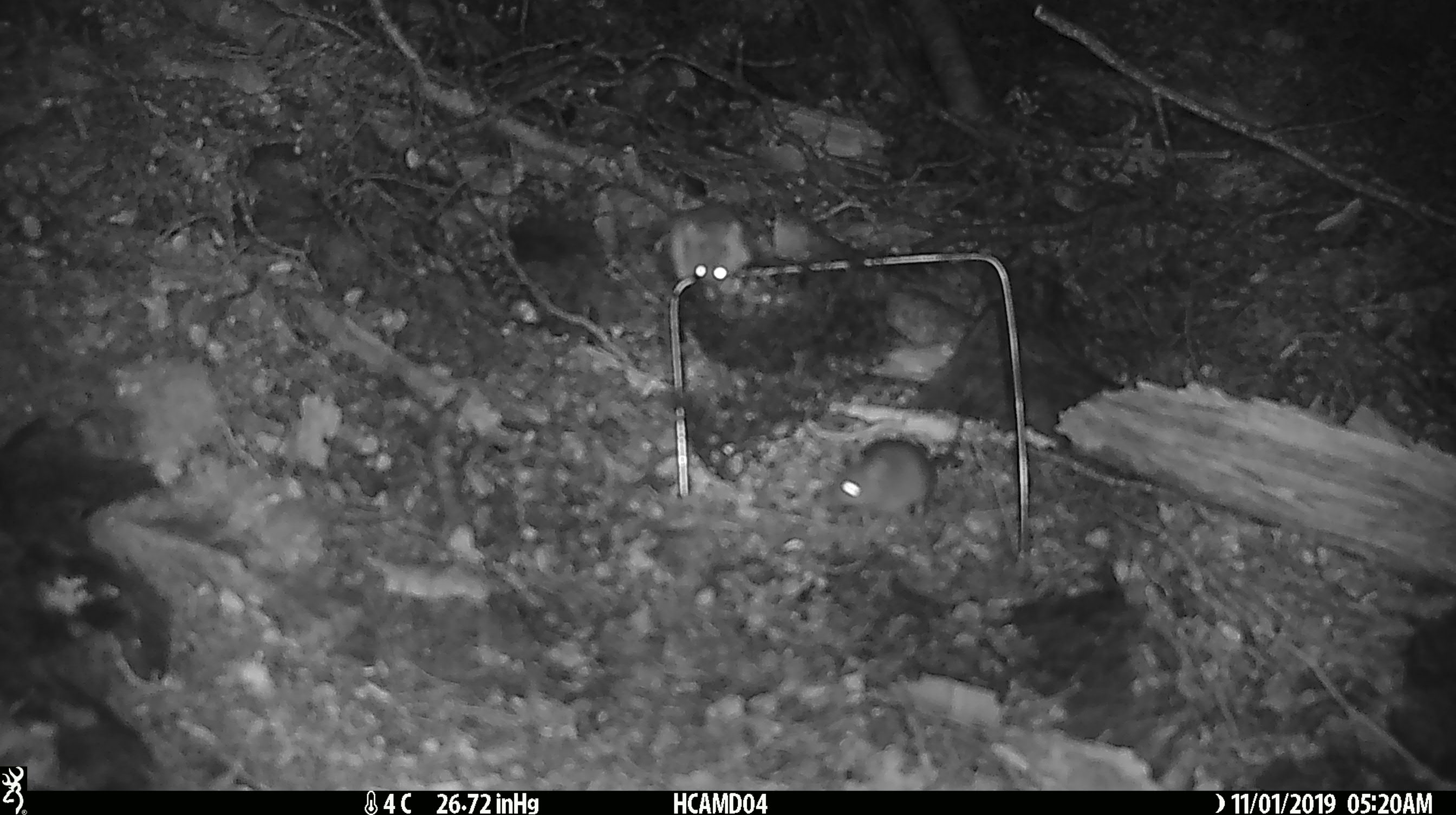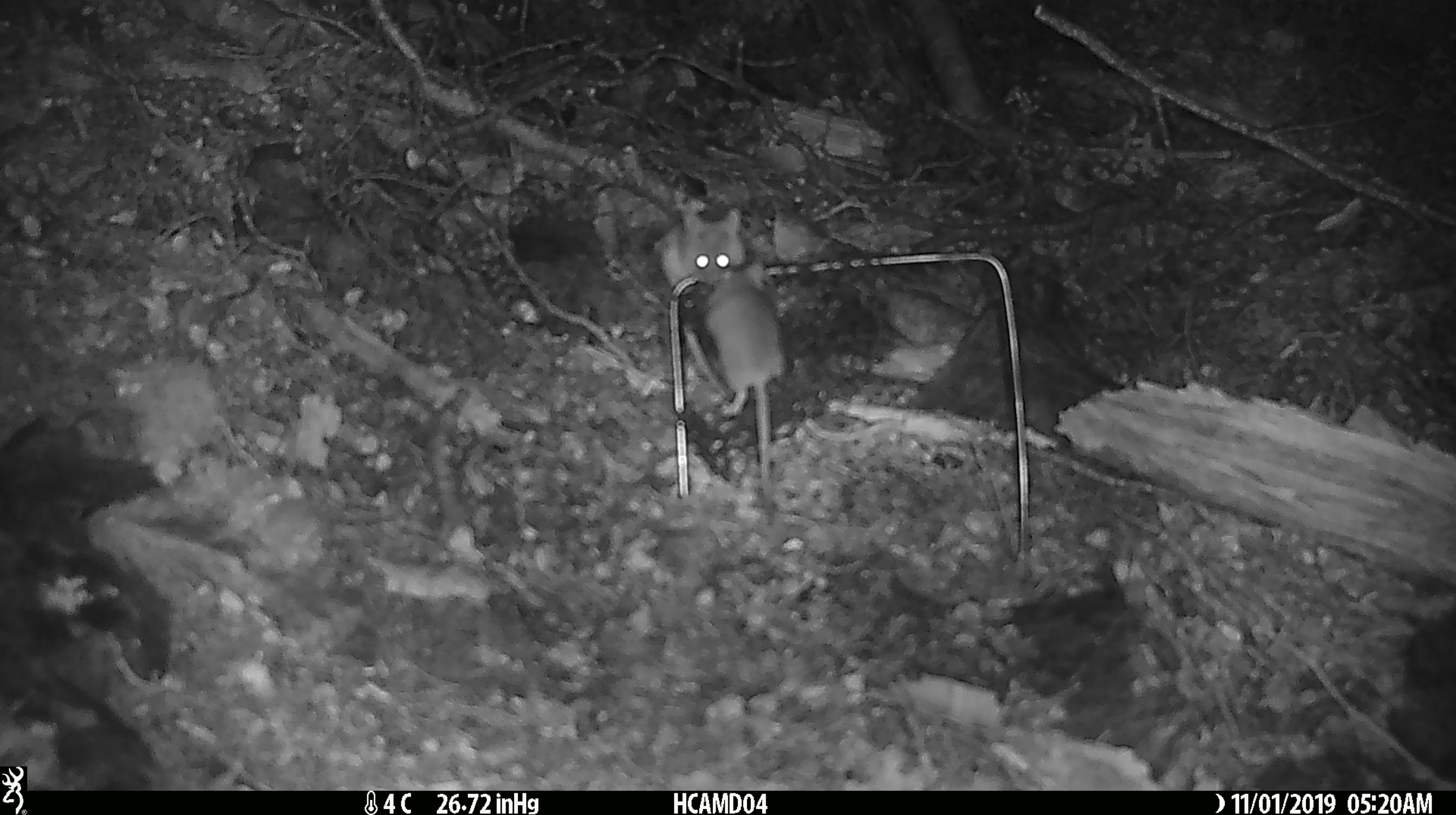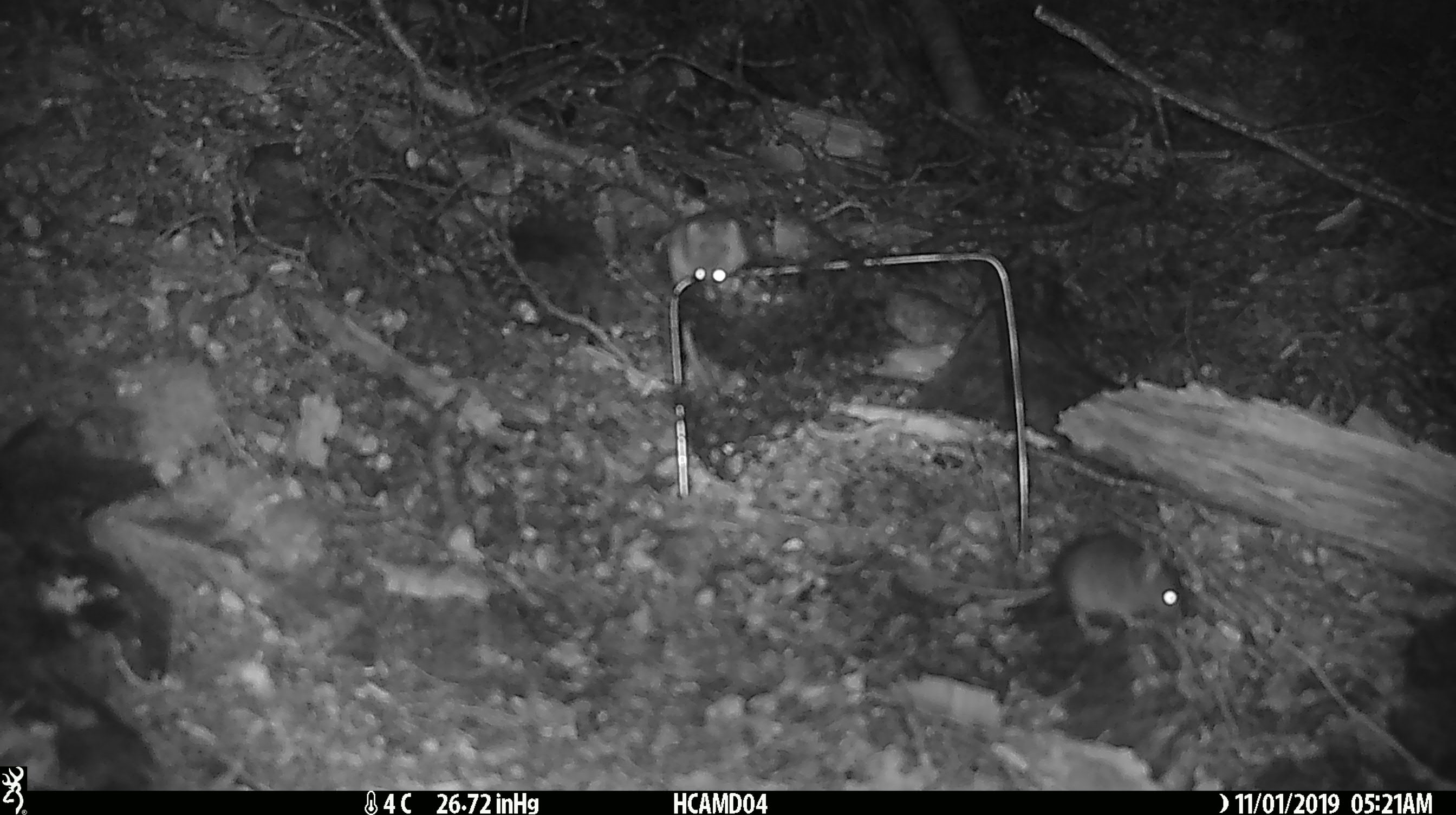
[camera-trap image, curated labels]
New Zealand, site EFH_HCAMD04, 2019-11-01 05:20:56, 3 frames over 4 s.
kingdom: Animalia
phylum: Chordata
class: Mammalia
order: Rodentia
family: Muridae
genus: Mus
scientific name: Mus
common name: mouse